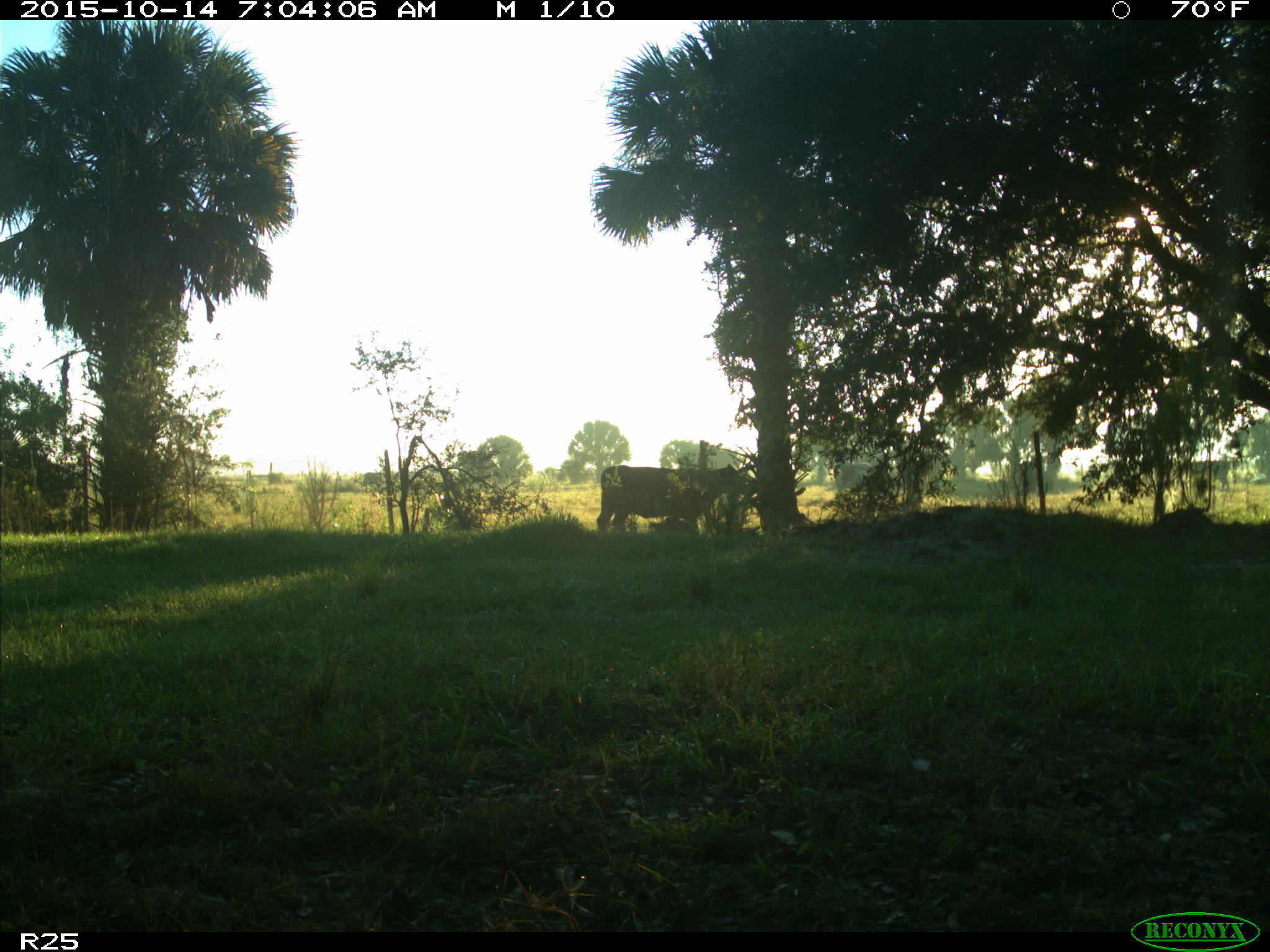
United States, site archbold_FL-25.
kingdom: Animalia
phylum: Chordata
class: Mammalia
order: Artiodactyla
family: Bovidae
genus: Bos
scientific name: Bos taurus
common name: domestic cow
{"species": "Bos taurus (domestic cow)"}